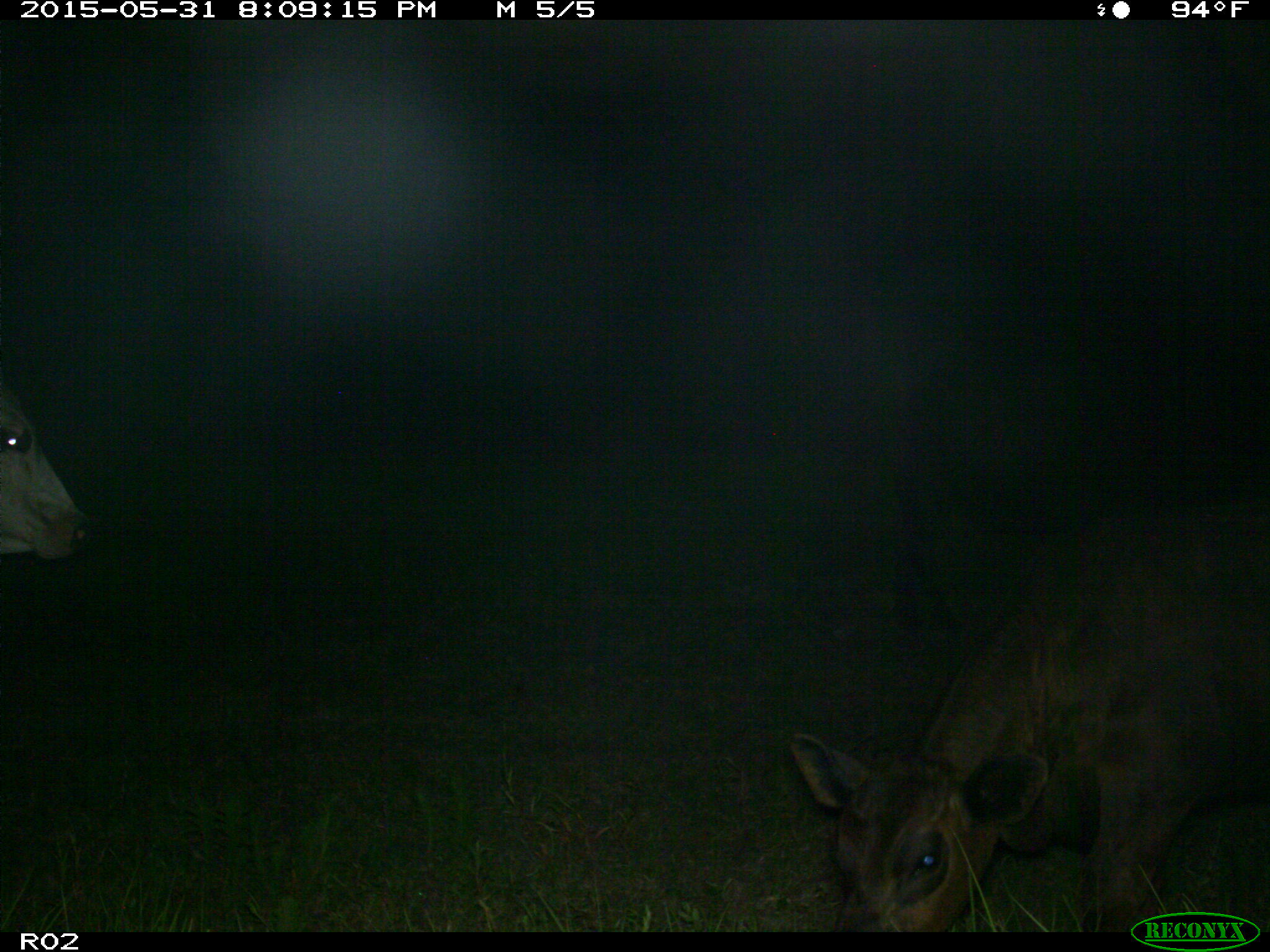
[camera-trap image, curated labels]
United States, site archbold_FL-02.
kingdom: Animalia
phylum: Chordata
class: Mammalia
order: Artiodactyla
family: Bovidae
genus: Bos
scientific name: Bos taurus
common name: domestic cow